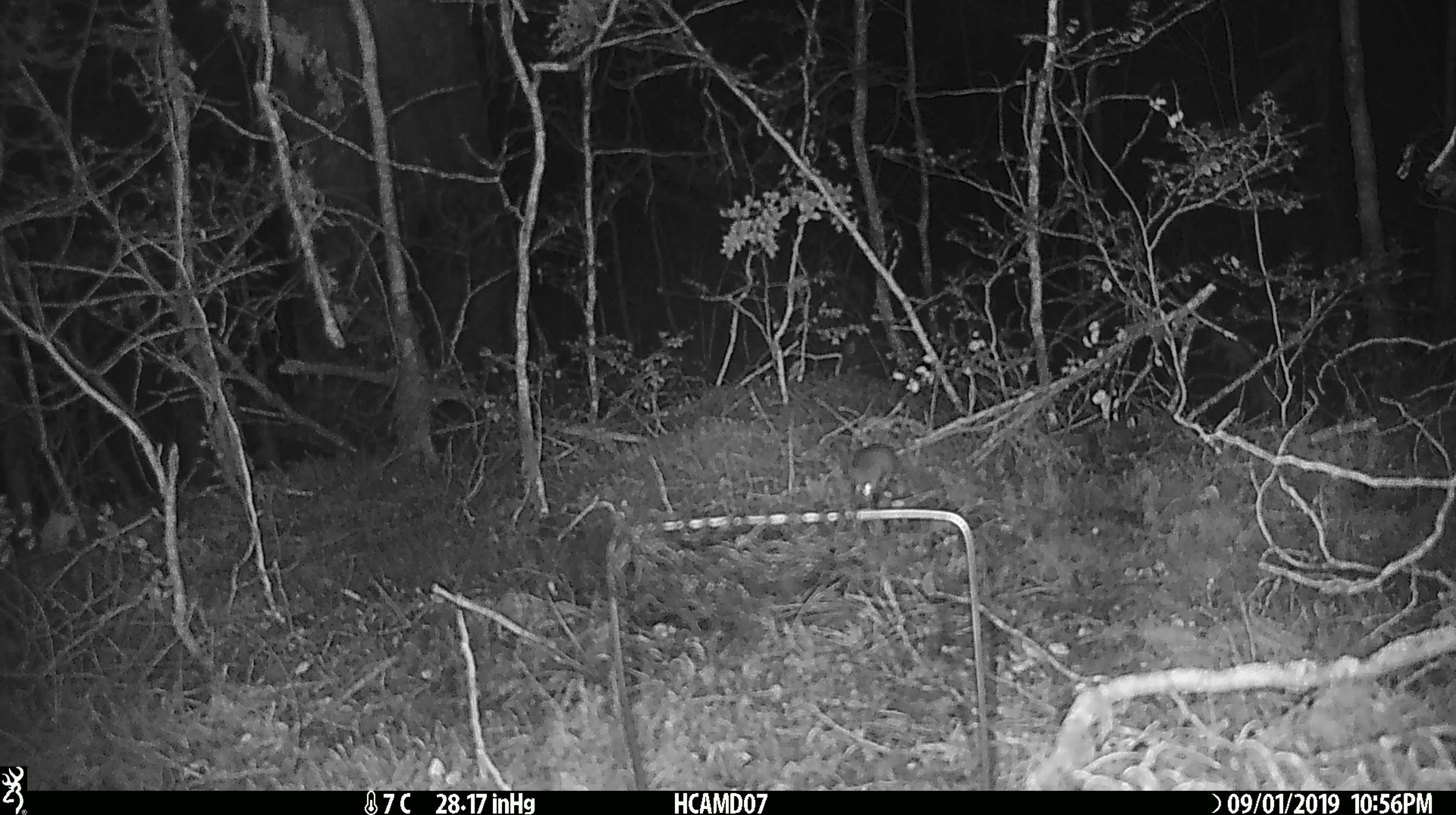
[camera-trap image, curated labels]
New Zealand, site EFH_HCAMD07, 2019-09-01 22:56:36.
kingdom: Animalia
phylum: Chordata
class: Mammalia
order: Rodentia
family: Muridae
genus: Mus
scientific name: Mus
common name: mouse